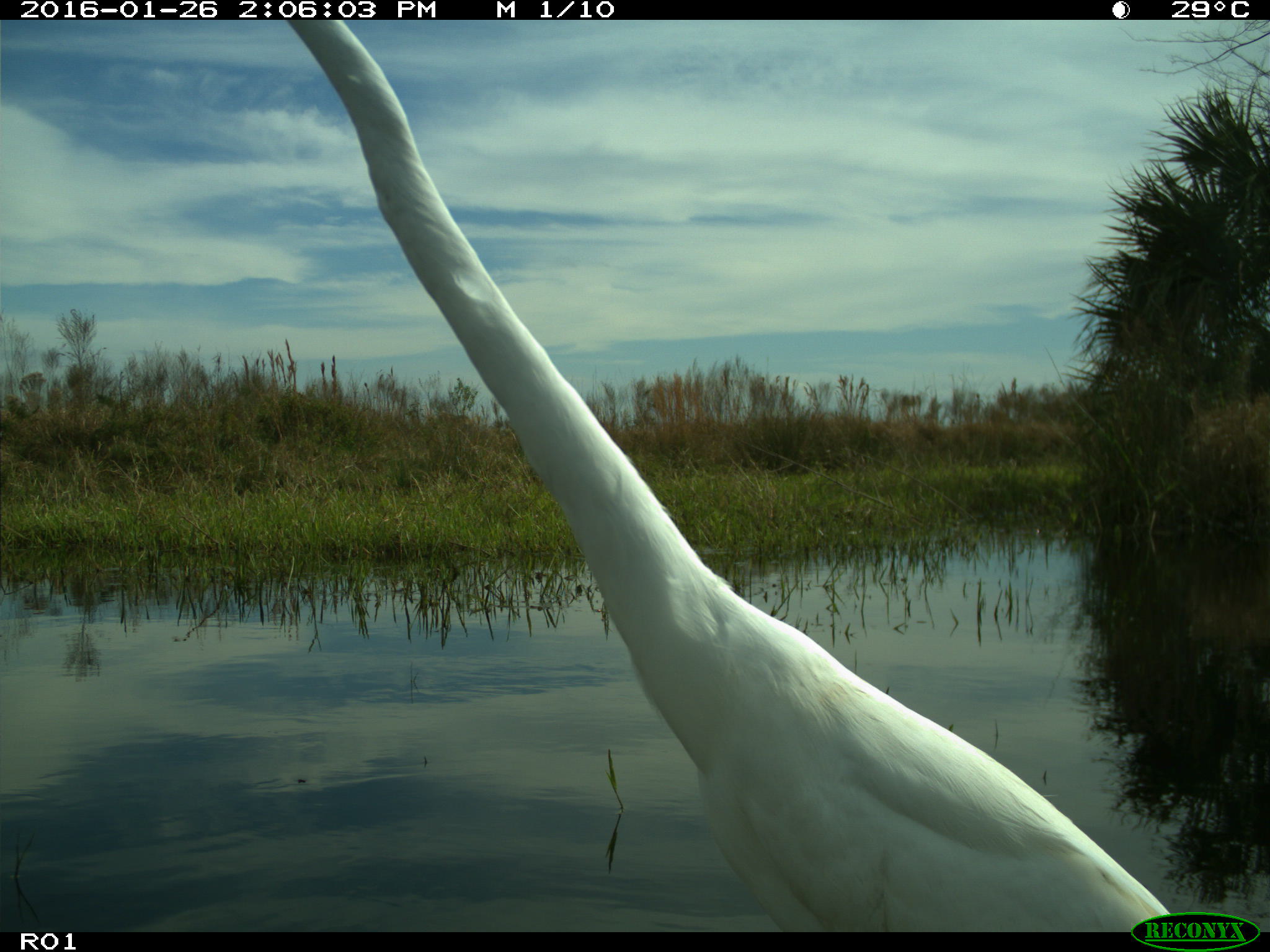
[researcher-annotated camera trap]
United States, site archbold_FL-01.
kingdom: Animalia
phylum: Chordata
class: Aves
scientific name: Aves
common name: birds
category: unidentified bird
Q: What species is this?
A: Unidentified bird (birds) (Aves).